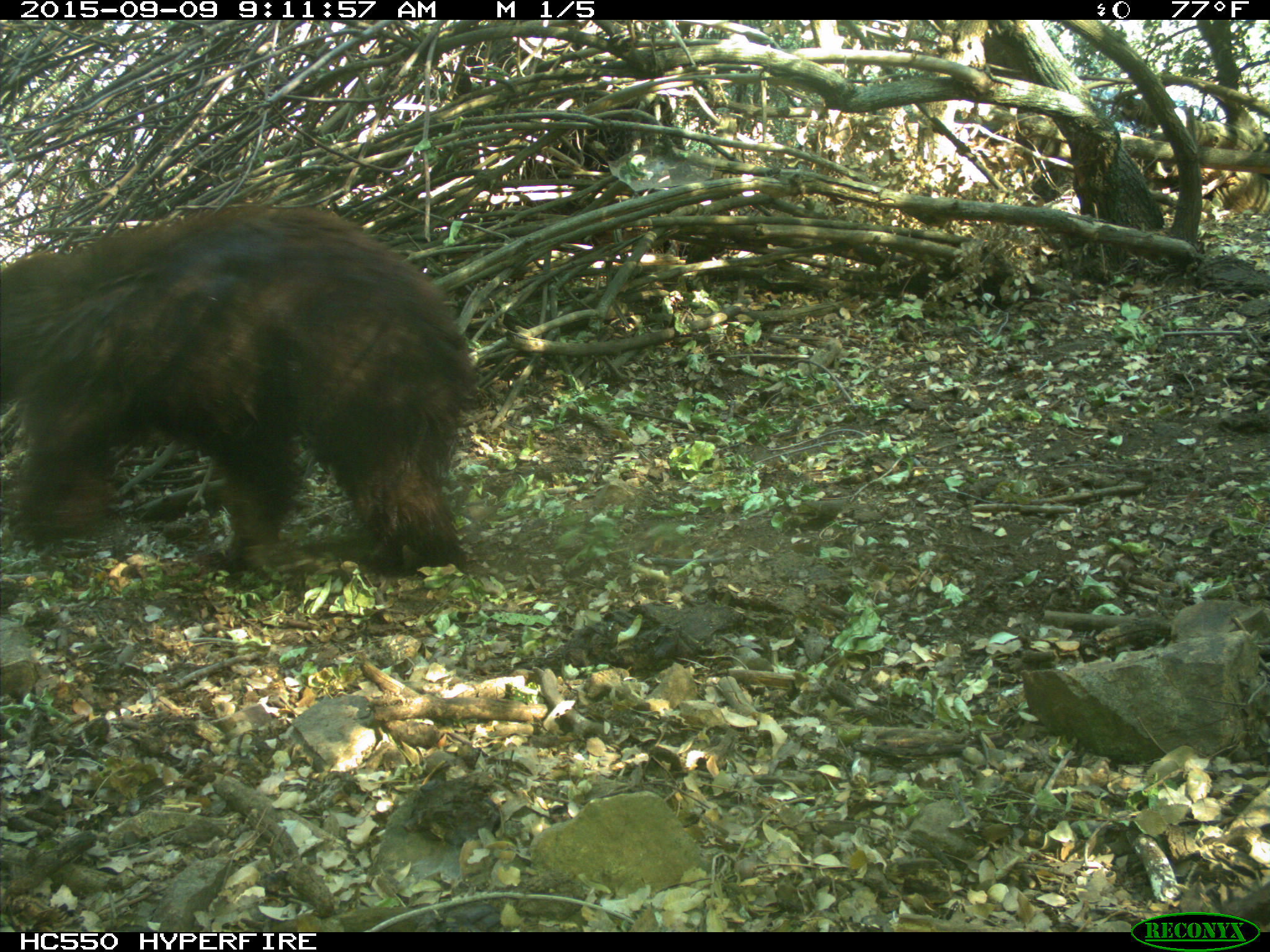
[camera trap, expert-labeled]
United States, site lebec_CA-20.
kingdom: Animalia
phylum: Chordata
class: Mammalia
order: Carnivora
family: Ursidae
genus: Ursus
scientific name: Ursus americanus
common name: american black bear